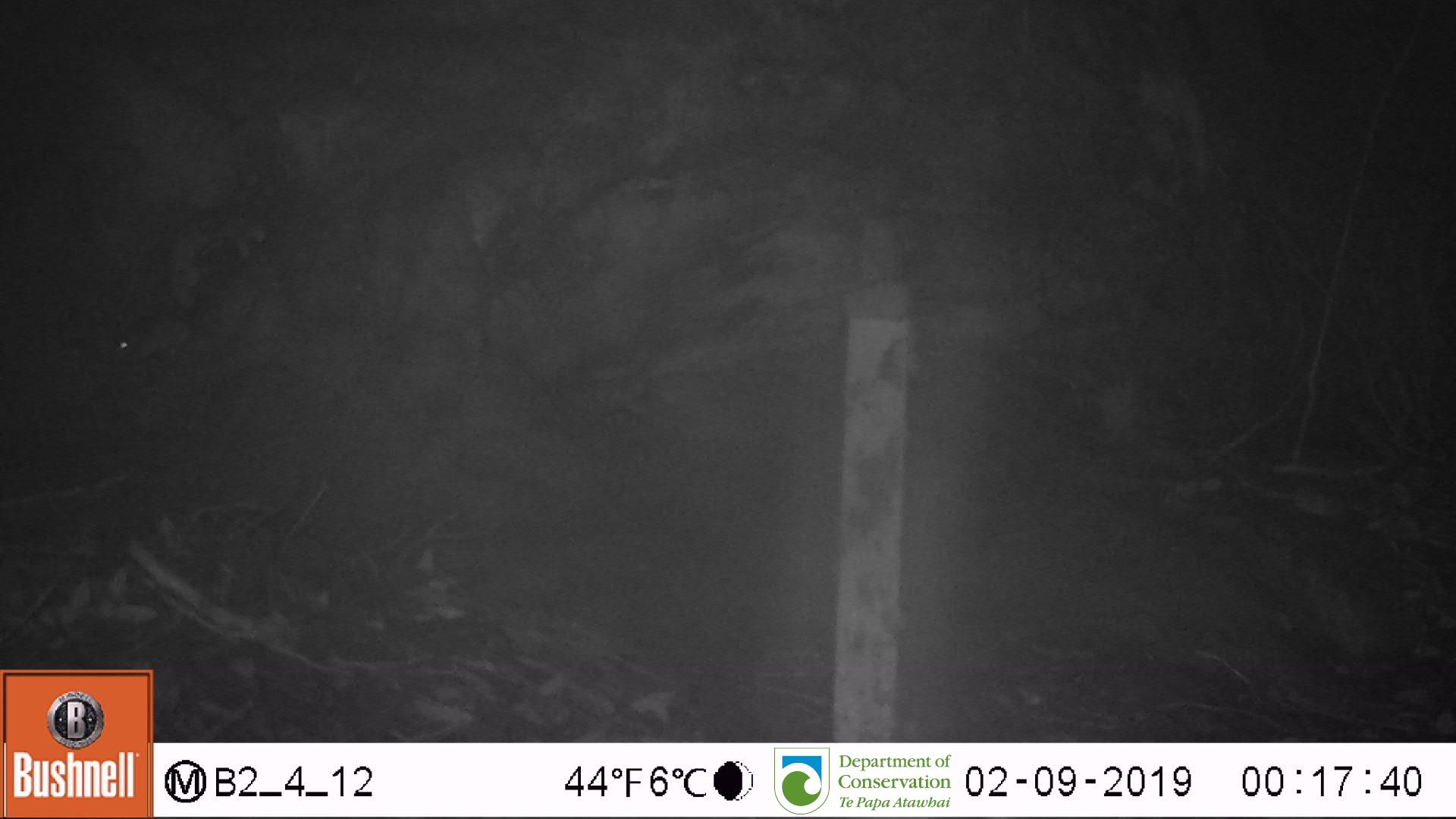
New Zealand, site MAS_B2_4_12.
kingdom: Animalia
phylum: Chordata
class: Mammalia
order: Rodentia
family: Muridae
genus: Mus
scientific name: Mus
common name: mouse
Mouse (Mus).